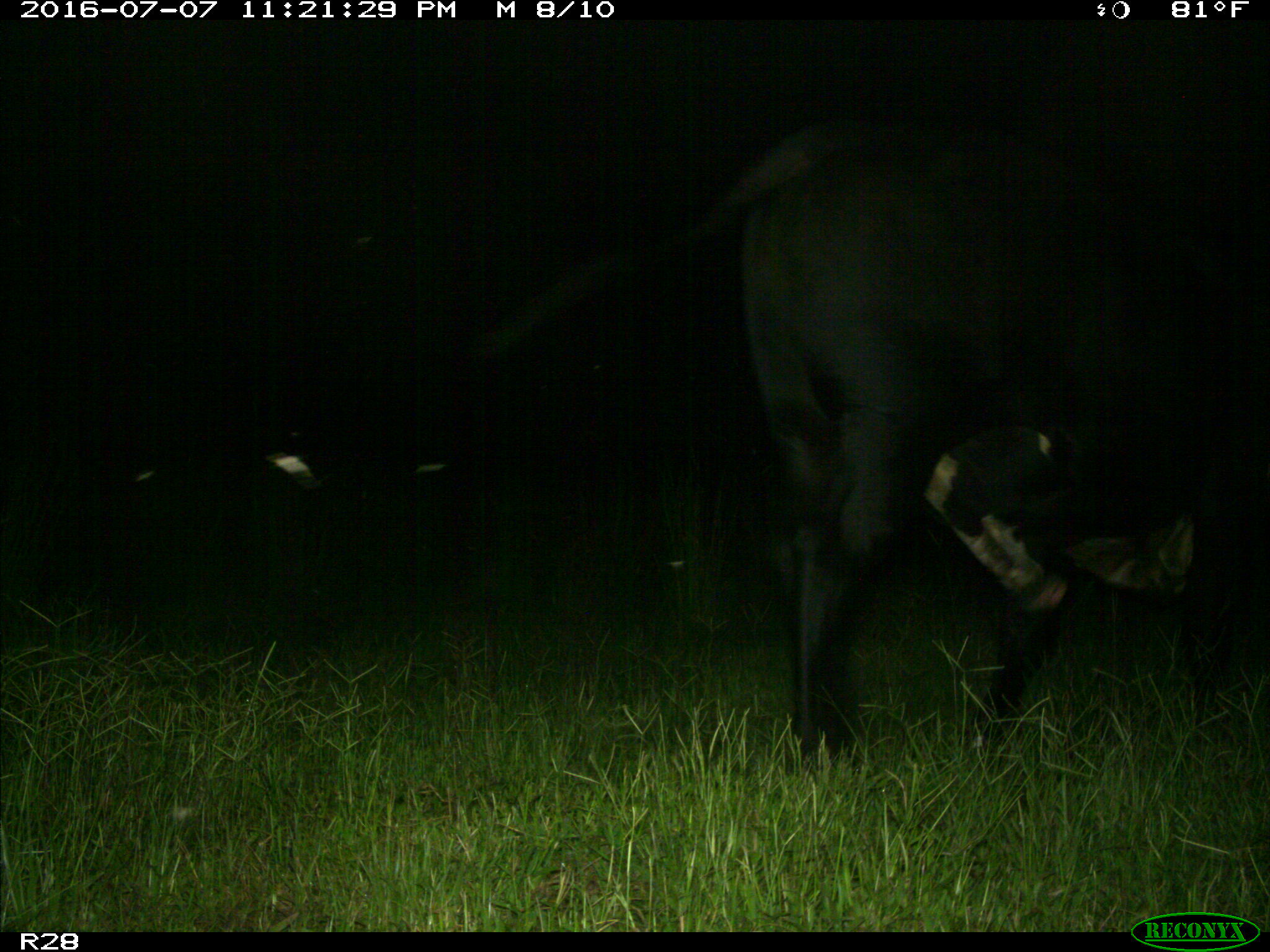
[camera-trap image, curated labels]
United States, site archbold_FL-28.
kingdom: Animalia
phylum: Chordata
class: Mammalia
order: Artiodactyla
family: Bovidae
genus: Bos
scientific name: Bos taurus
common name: domestic cow